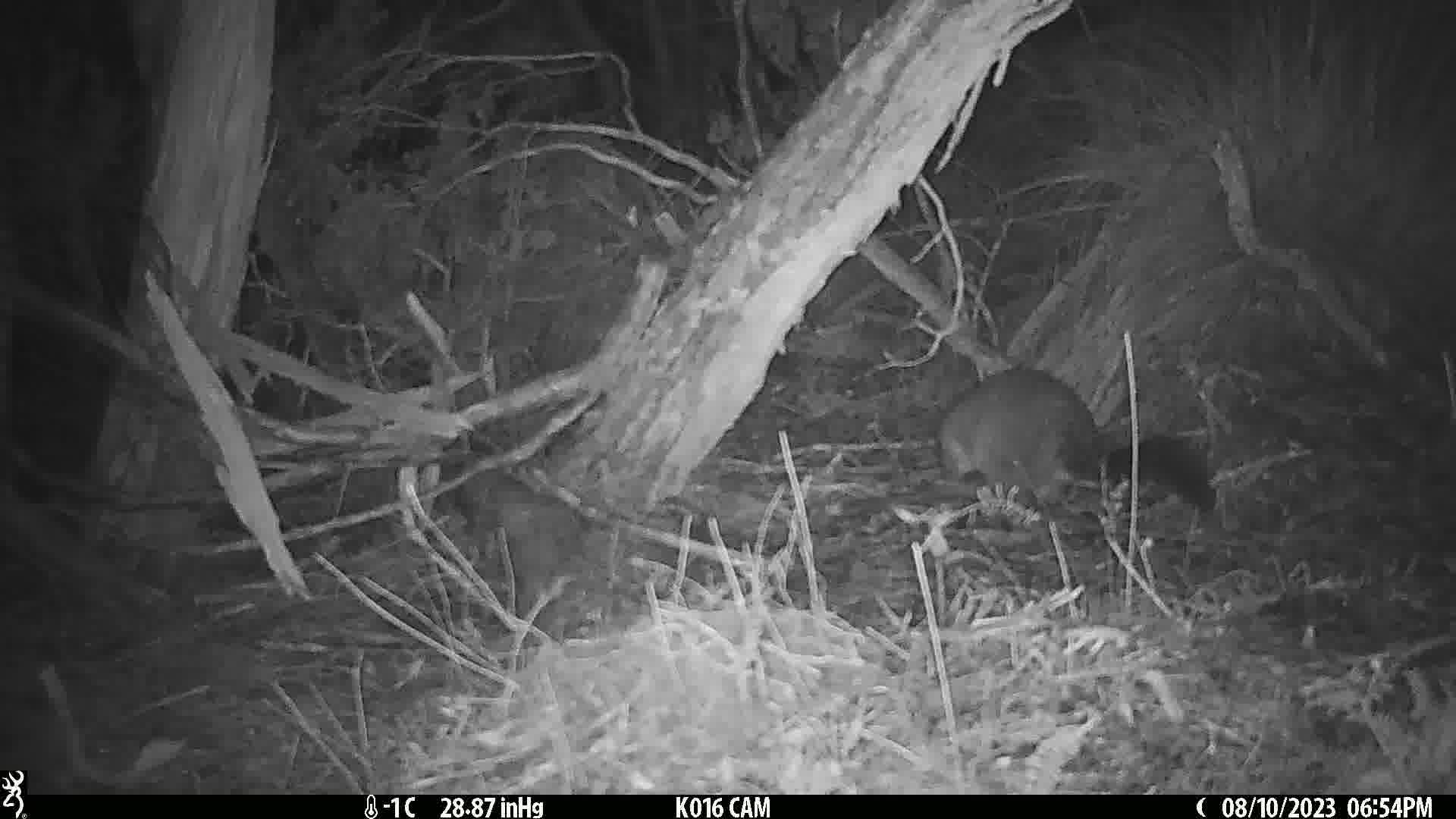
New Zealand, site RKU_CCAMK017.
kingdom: Animalia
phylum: Chordata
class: Mammalia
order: Diprotodontia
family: Phalangeridae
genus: Trichosurus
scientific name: Trichosurus vulpecula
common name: common brushtail possum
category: possum